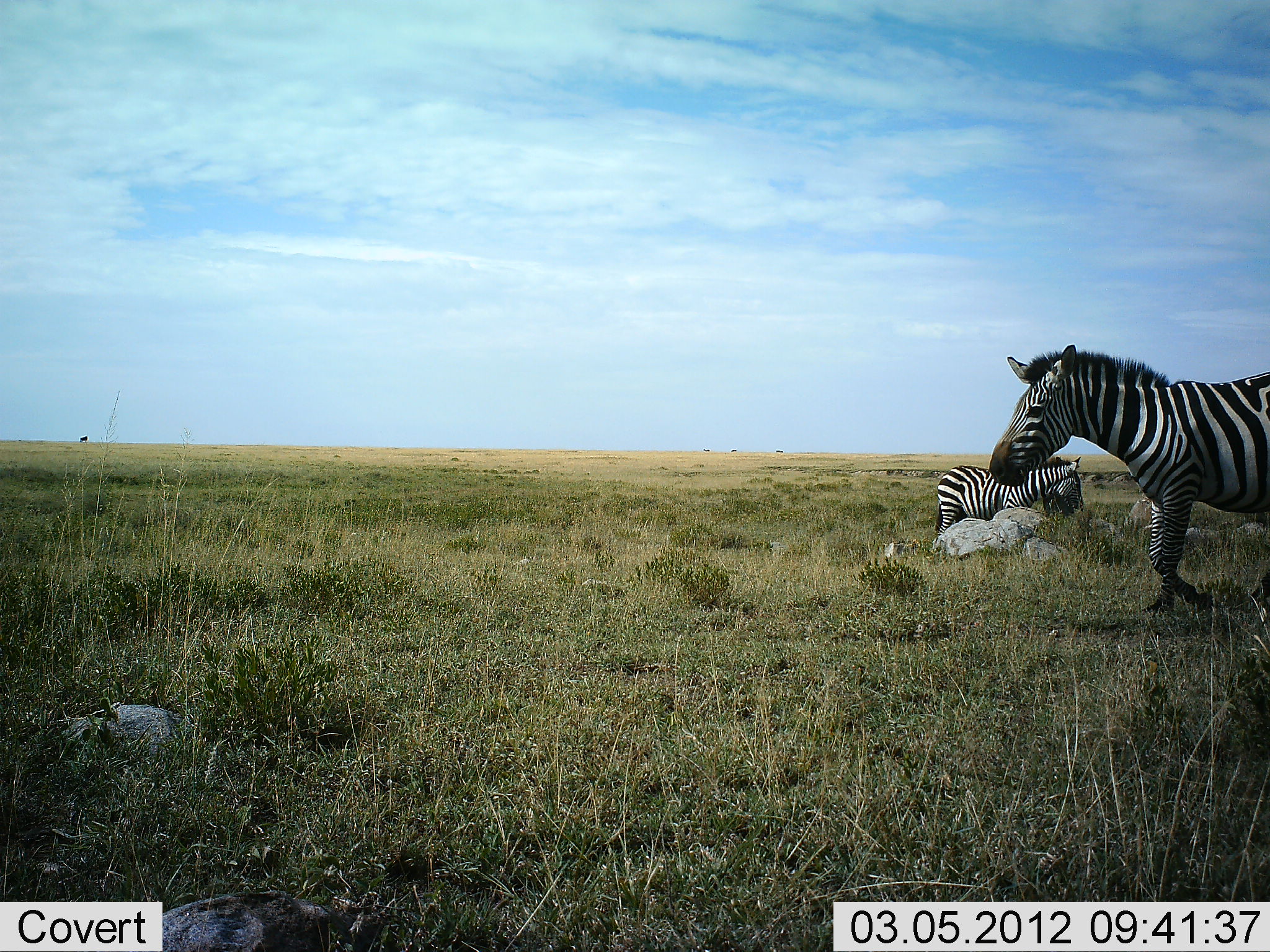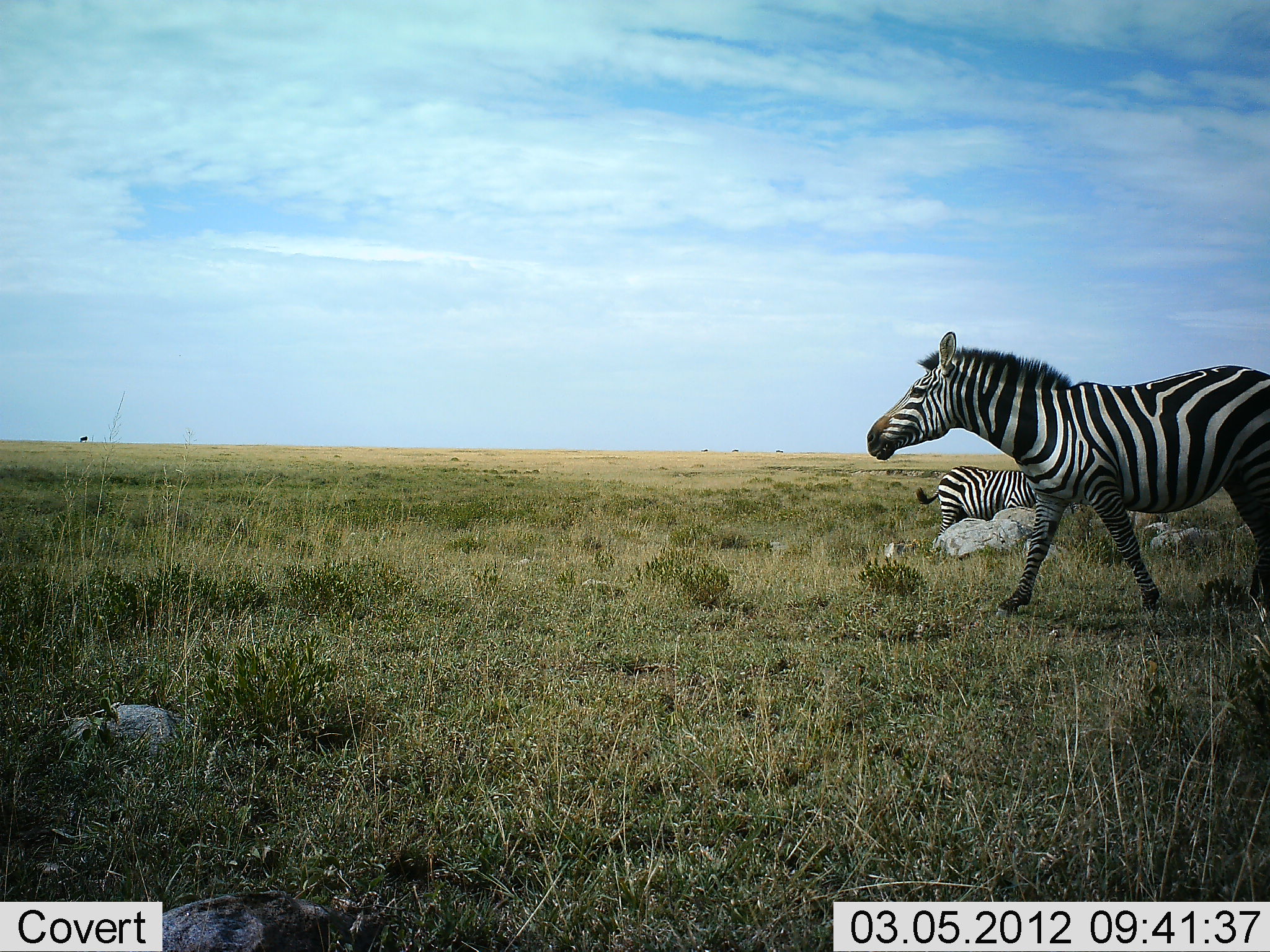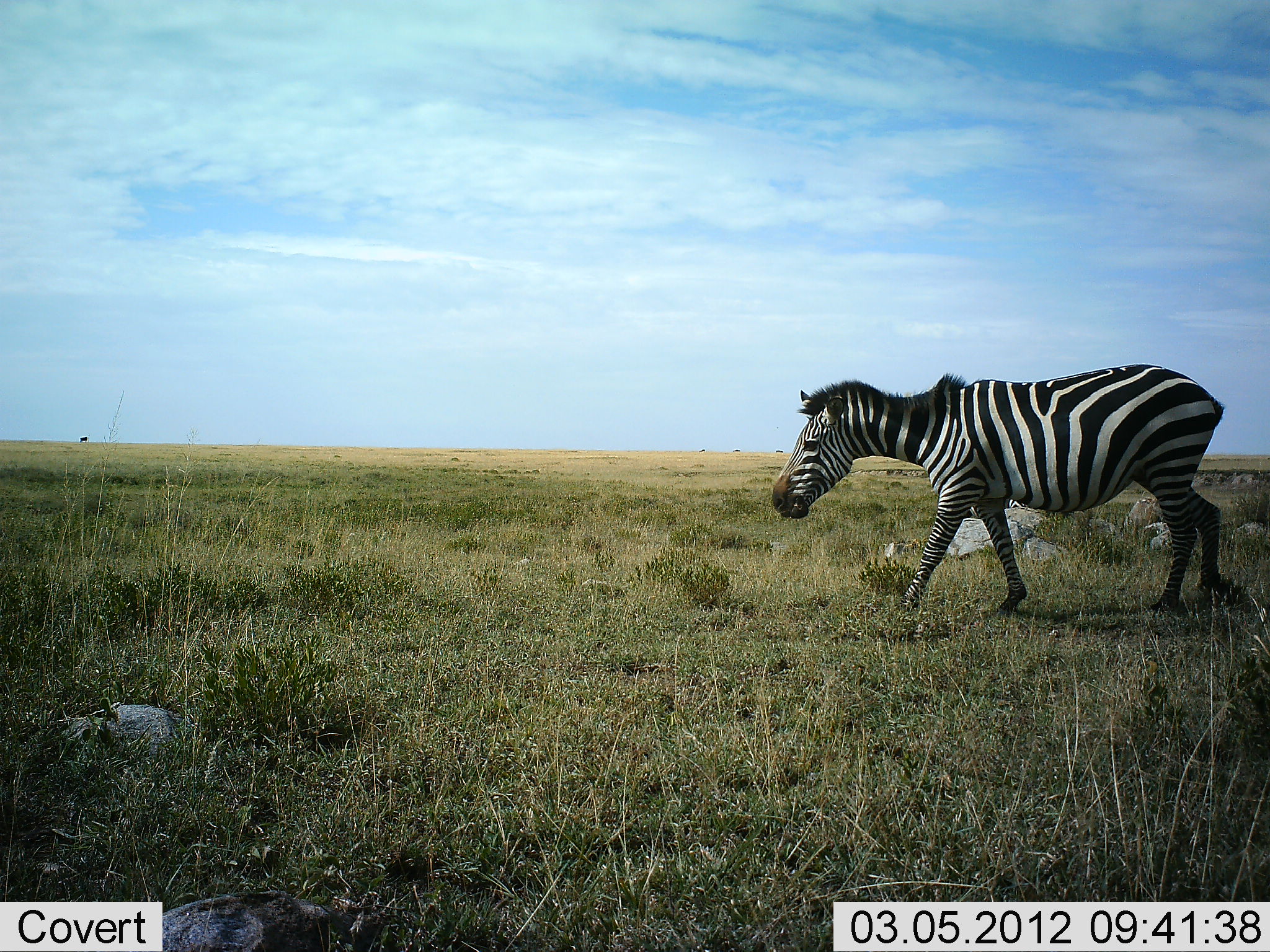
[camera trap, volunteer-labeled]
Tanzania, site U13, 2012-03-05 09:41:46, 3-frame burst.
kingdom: Animalia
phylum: Chordata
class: Mammalia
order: Perissodactyla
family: Equidae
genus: Equus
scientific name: Equus quagga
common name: plains zebra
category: zebra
Zebra (plains zebra) (Equus quagga), count 2. Behavior (volunteer vote fractions): standing 76%, resting 6%, moving 94%, interacting 0%. Young present (vote fraction): 6%. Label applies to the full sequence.